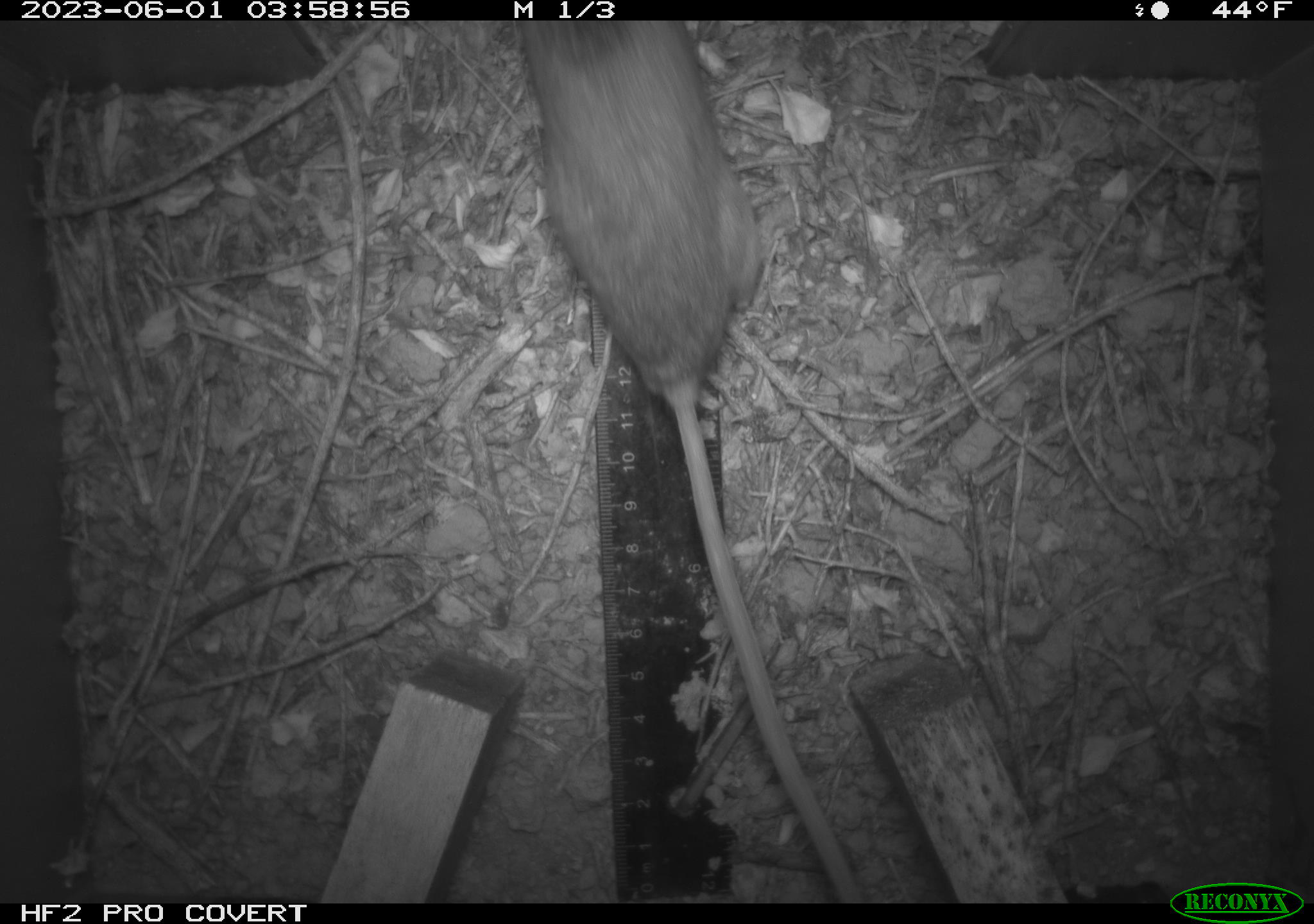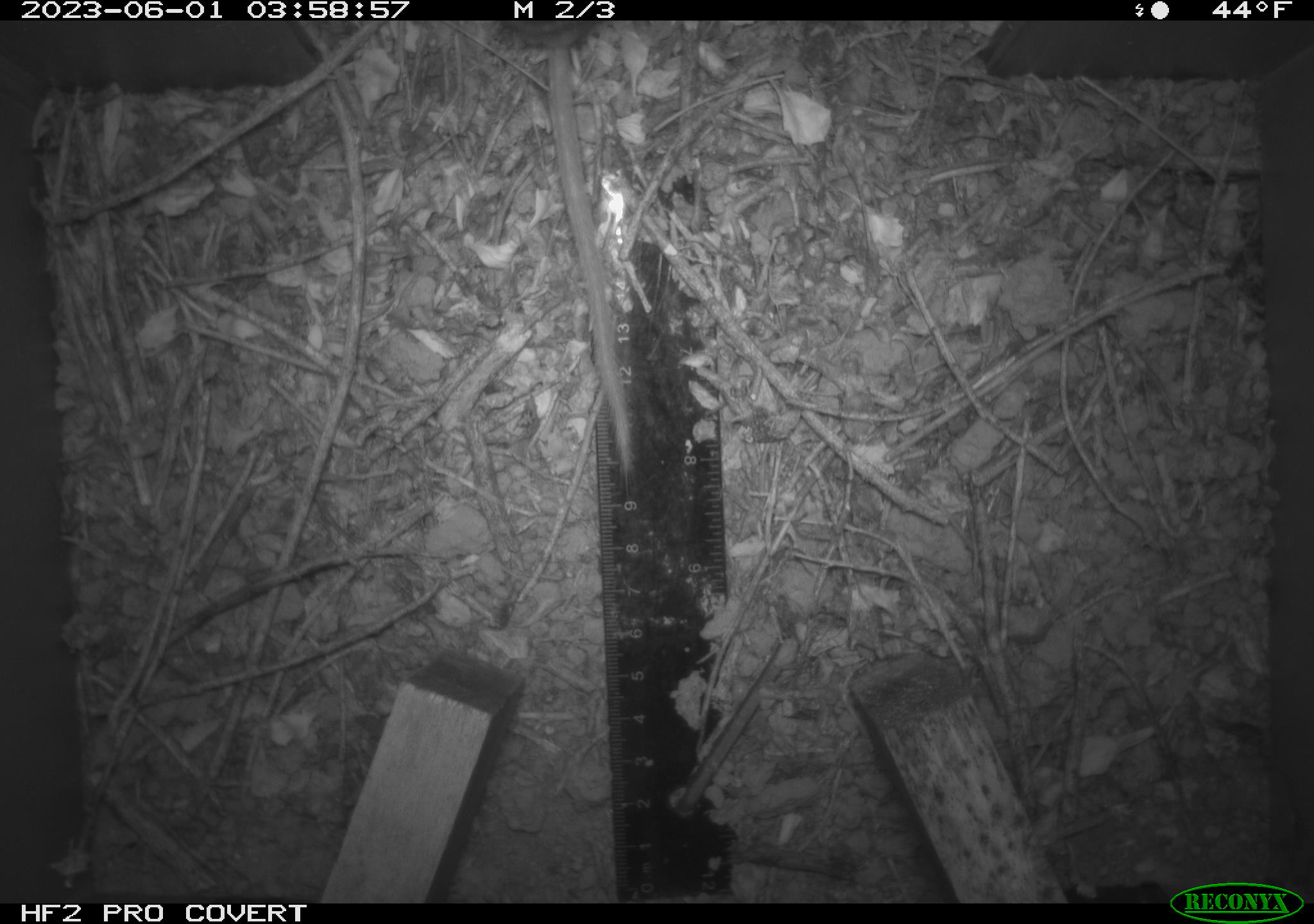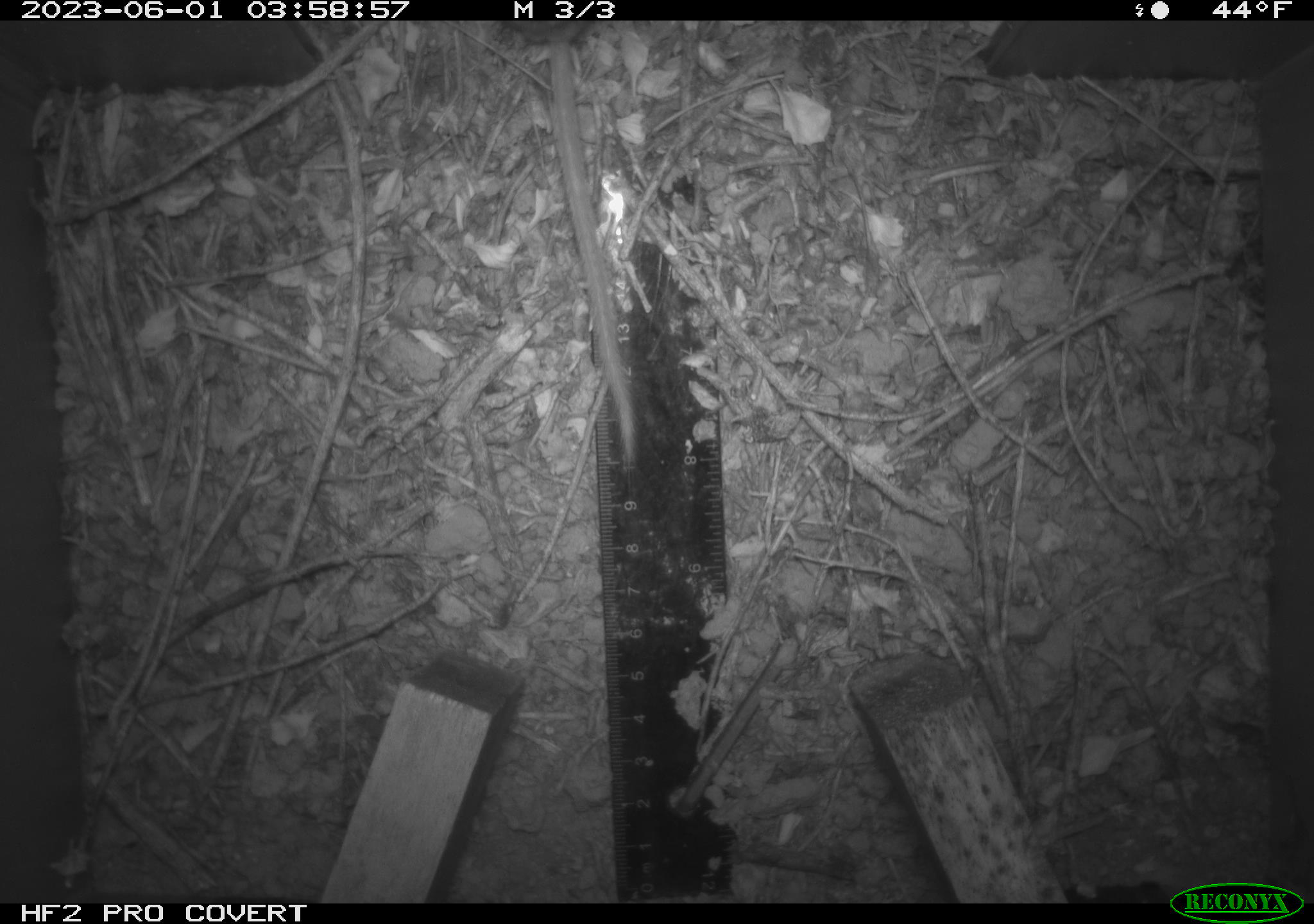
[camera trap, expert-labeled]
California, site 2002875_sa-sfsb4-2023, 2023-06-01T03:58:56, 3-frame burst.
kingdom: Animalia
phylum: Chordata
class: Mammalia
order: Rodentia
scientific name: Rodentia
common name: mouse species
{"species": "mouse species (Rodentia)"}